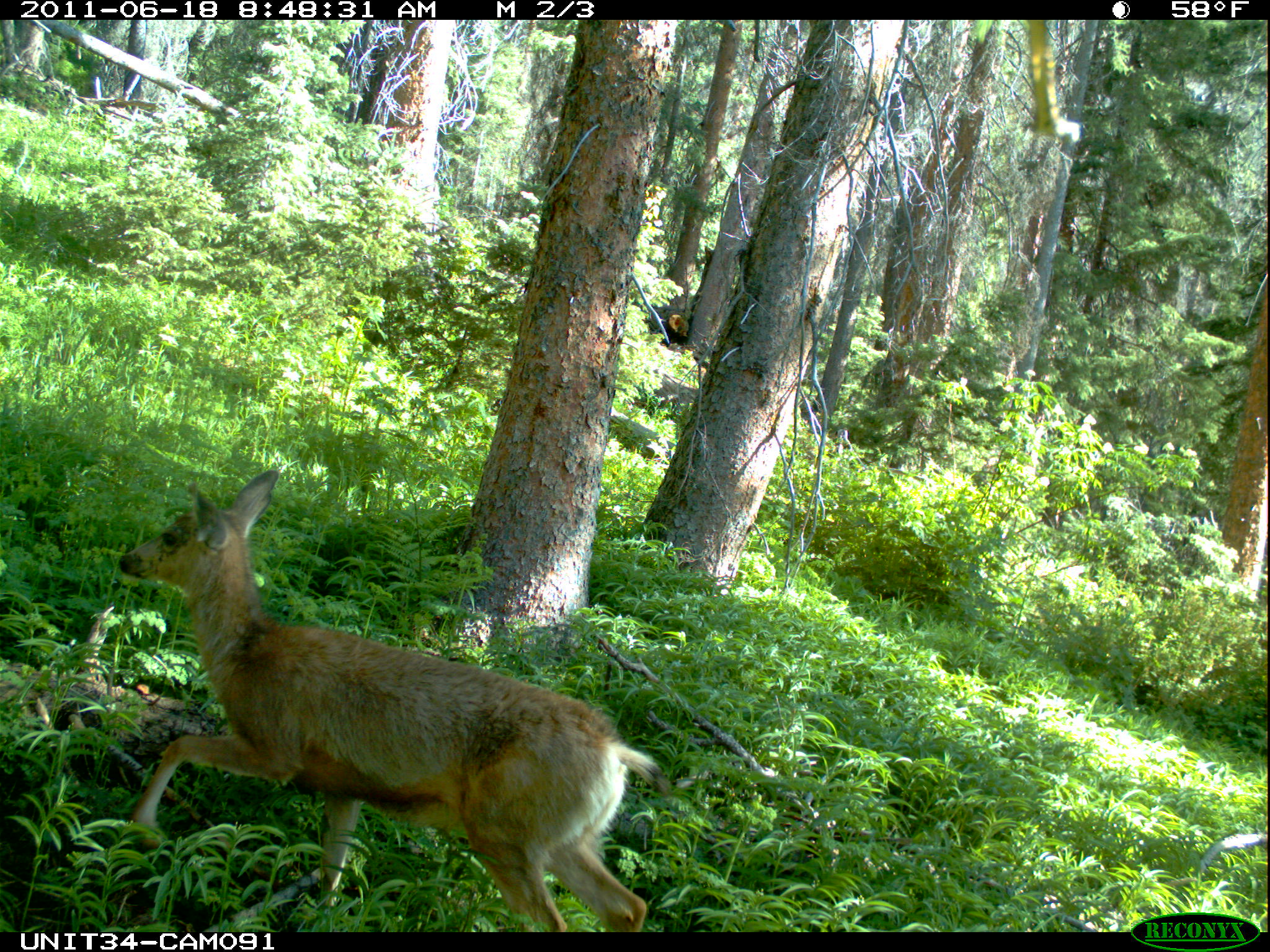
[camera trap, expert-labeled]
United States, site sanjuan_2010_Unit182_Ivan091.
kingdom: Animalia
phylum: Chordata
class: Mammalia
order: Artiodactyla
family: Cervidae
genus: Odocoileus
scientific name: Odocoileus hemionus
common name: mule deer